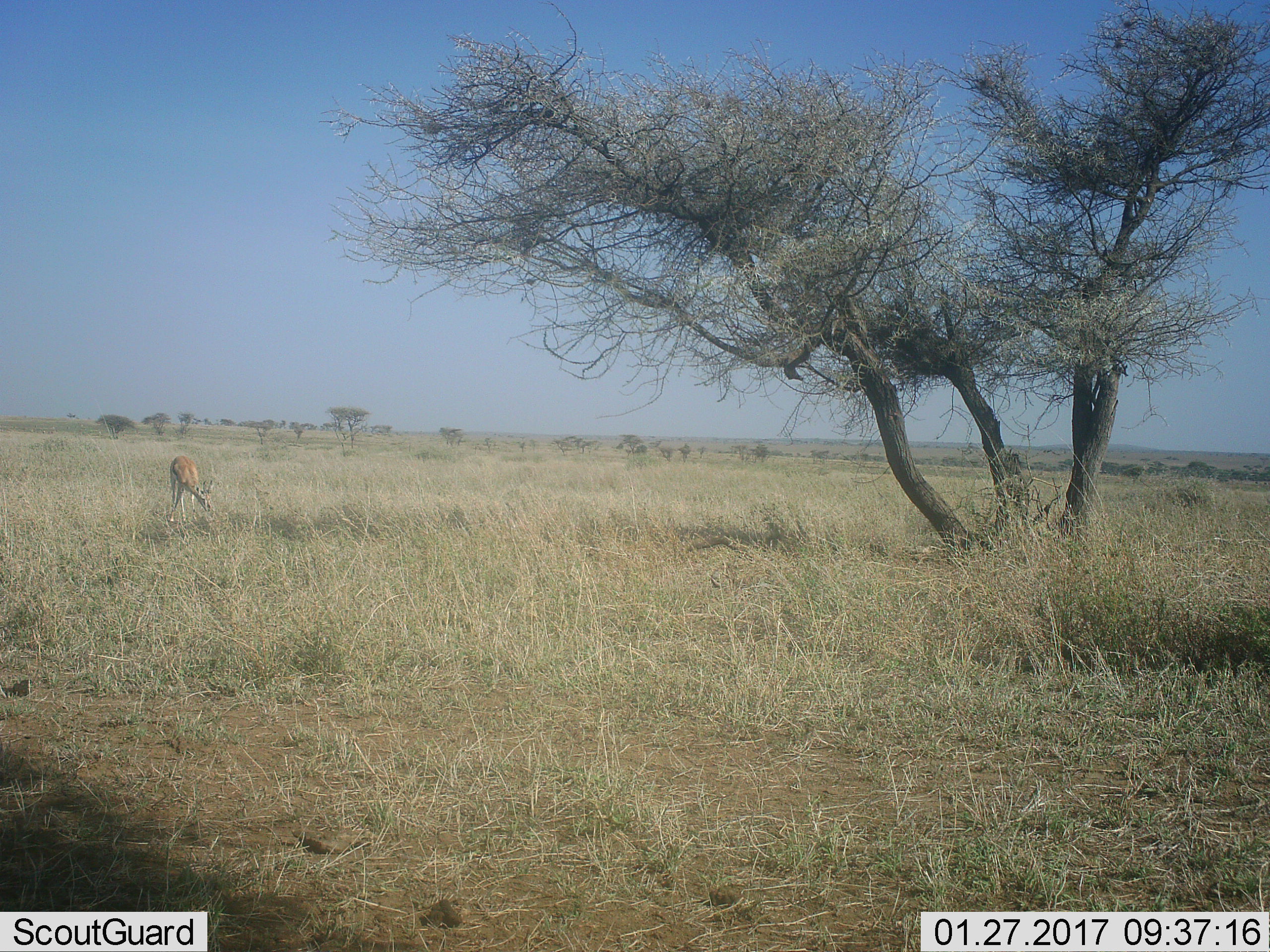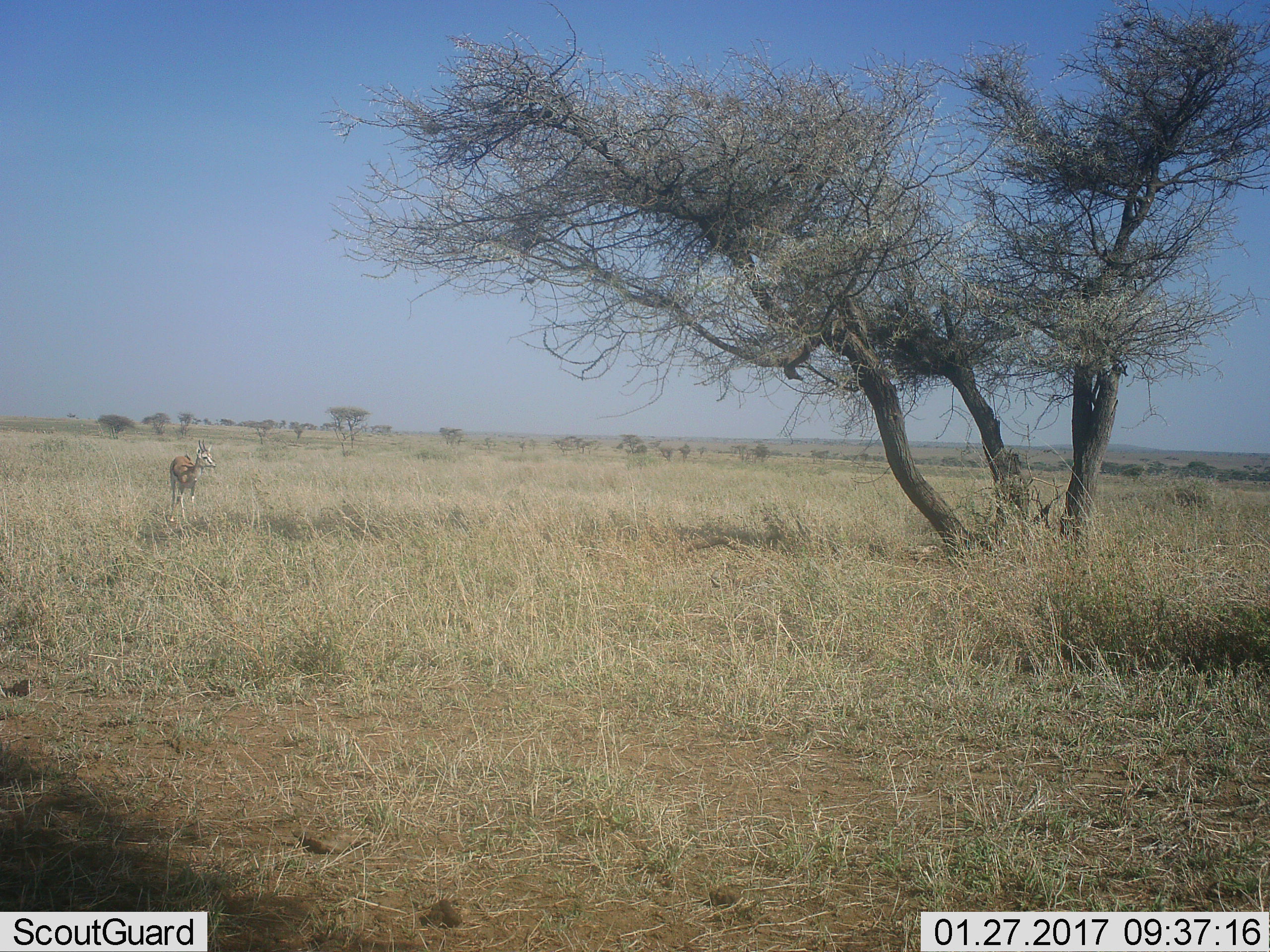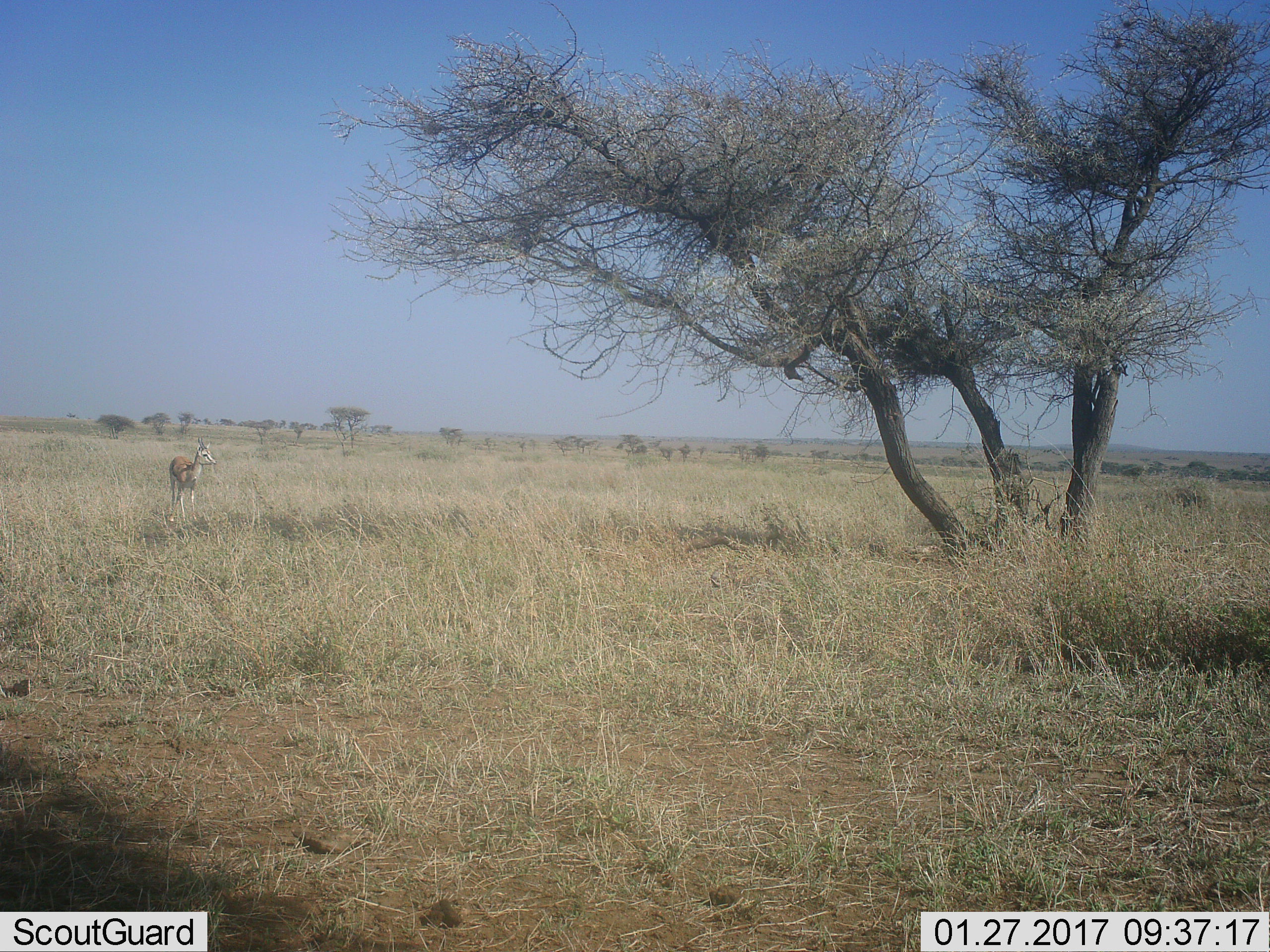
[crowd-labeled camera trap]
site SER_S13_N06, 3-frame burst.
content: unidentified animal